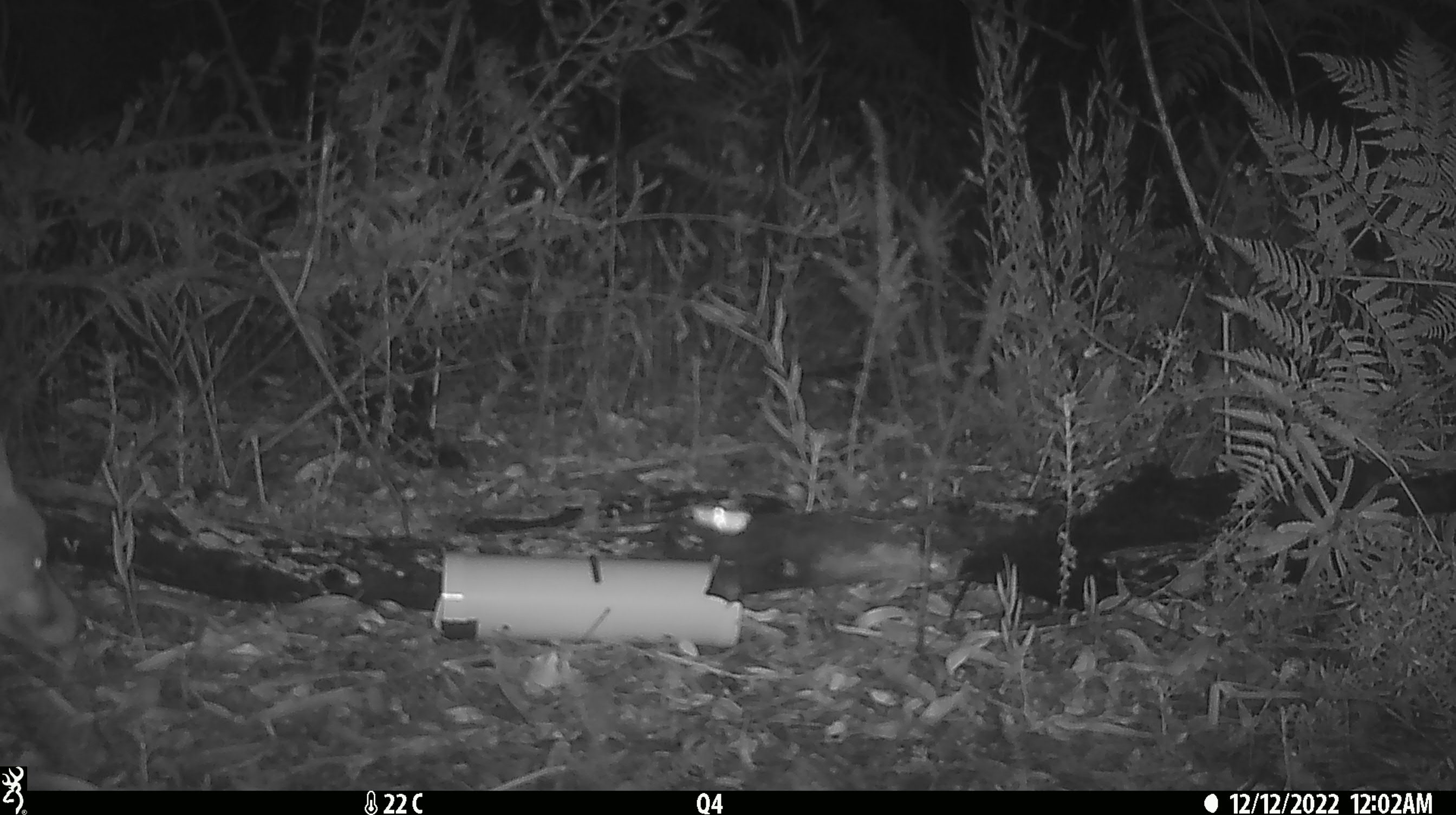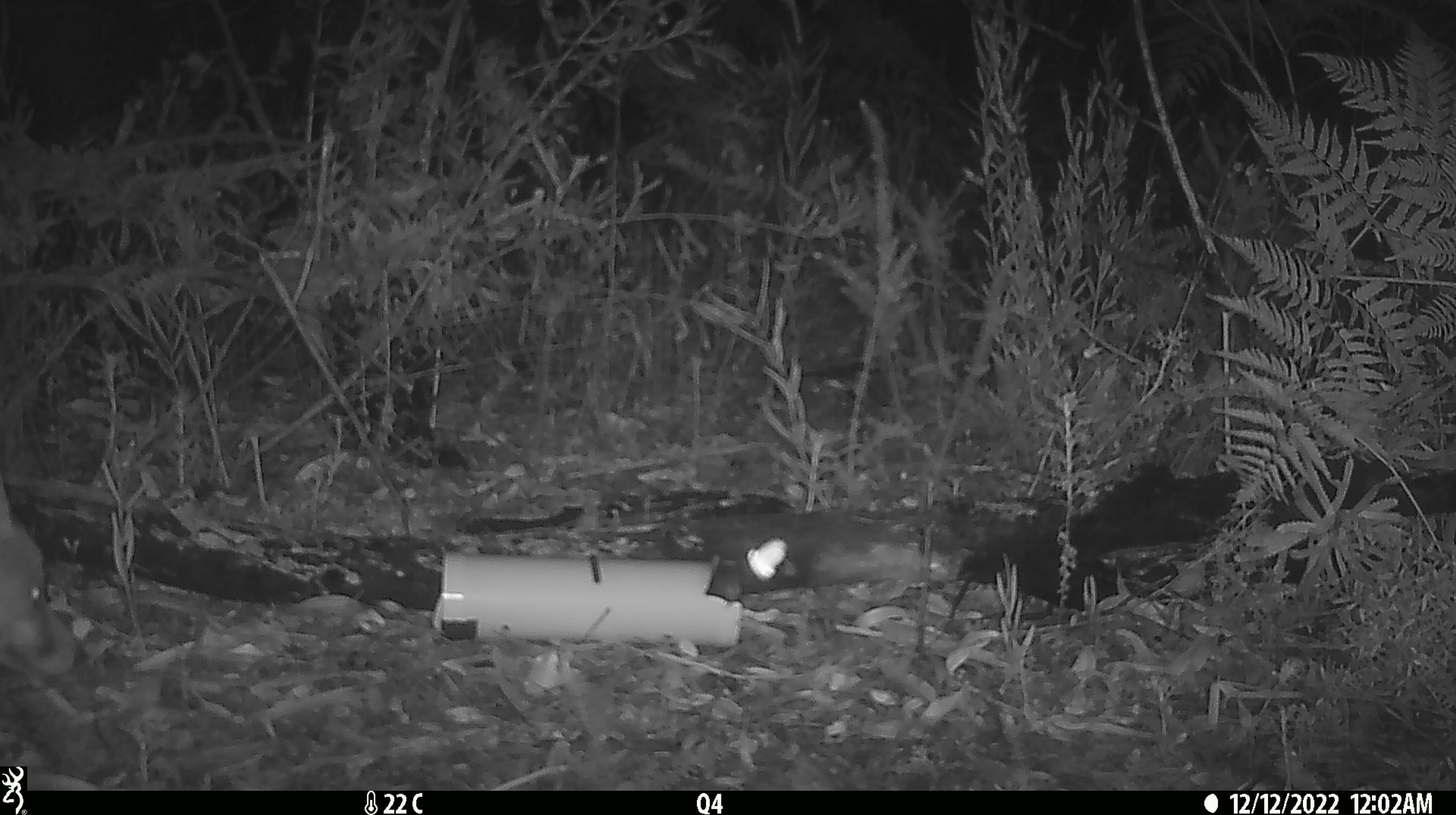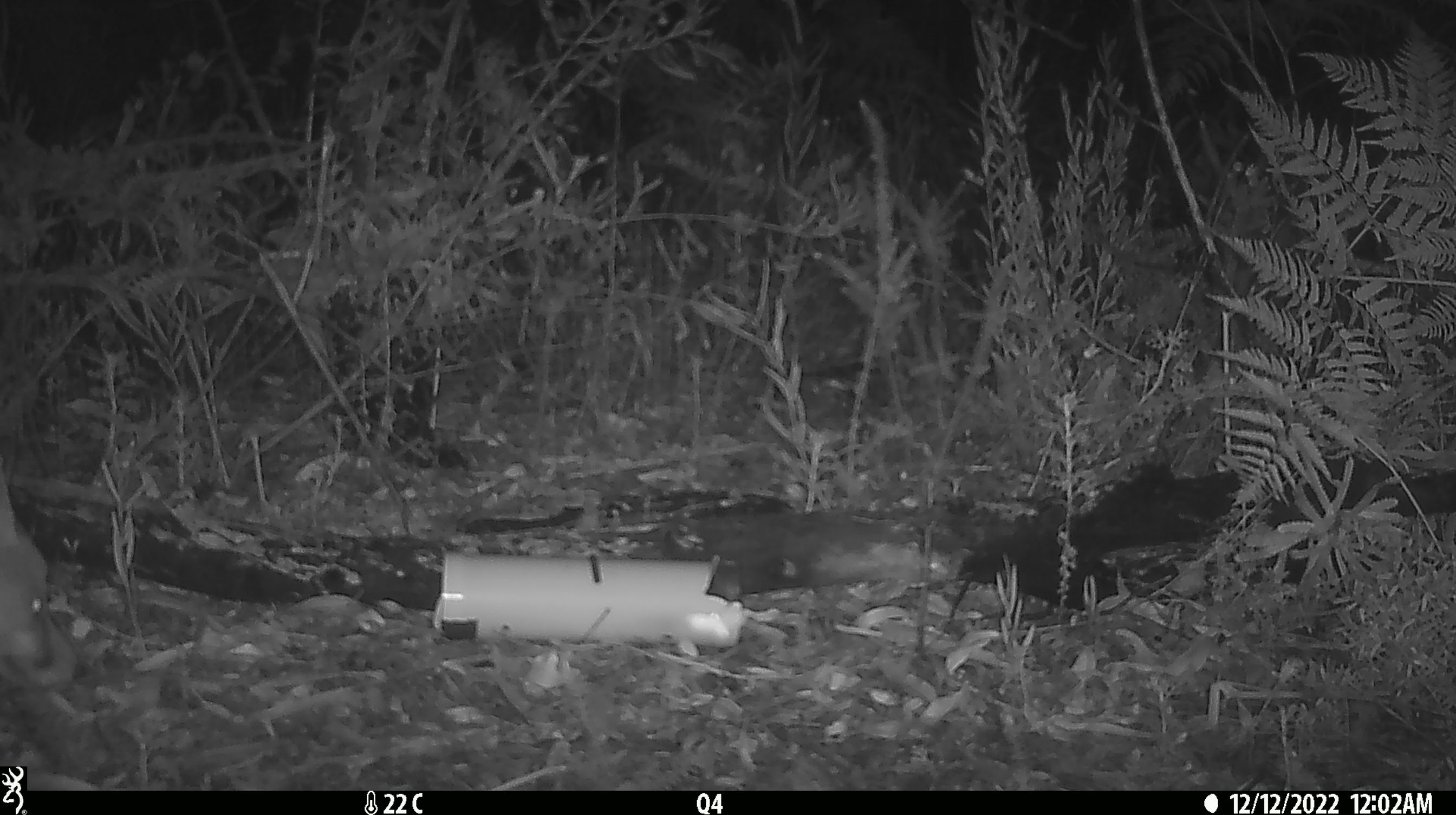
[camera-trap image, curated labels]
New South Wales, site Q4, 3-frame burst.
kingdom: Animalia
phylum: Chordata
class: Mammalia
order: Carnivora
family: Canidae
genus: Vulpes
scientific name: Vulpes vulpes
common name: red fox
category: fox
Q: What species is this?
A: Fox (red fox) (Vulpes vulpes).